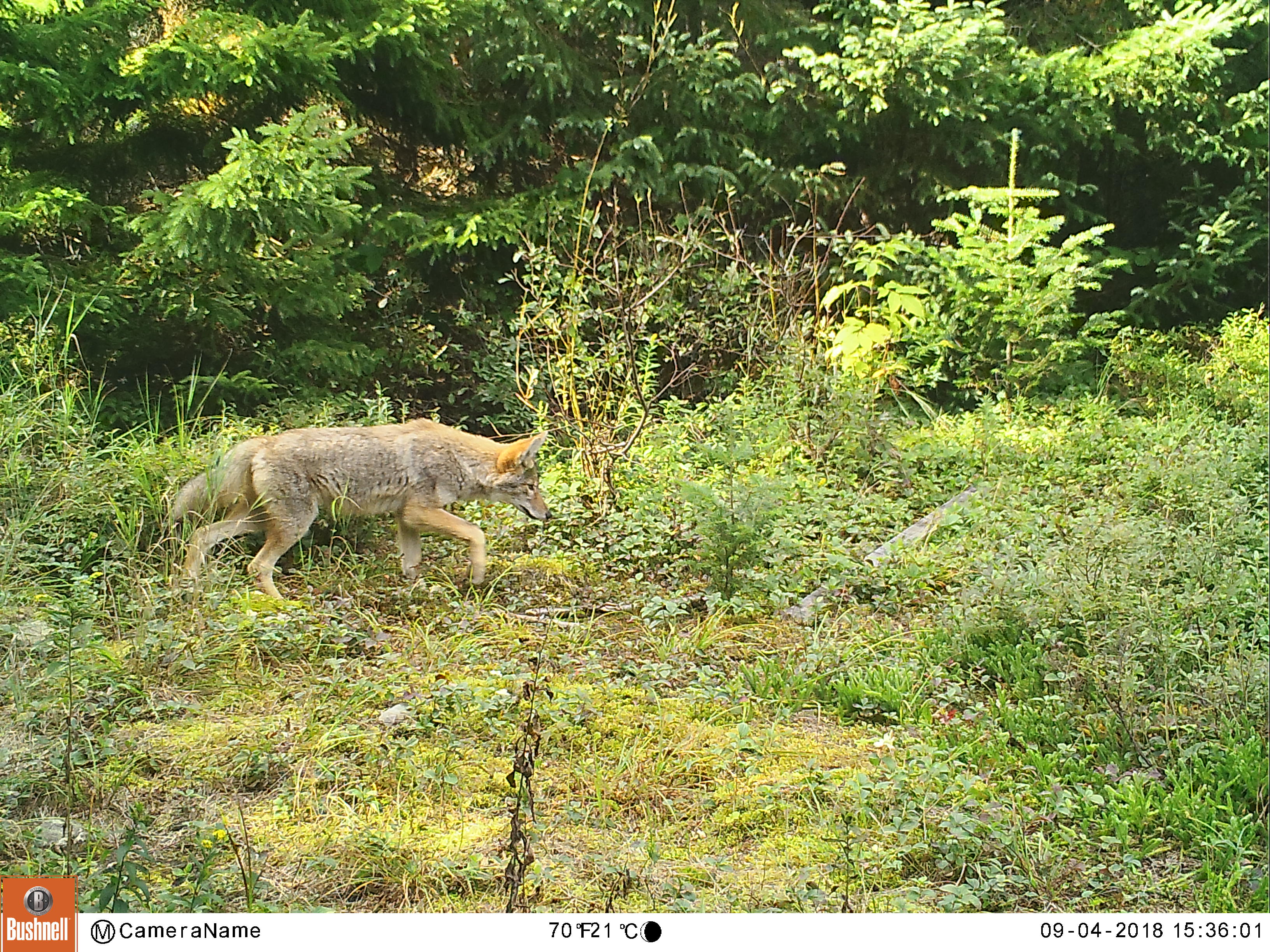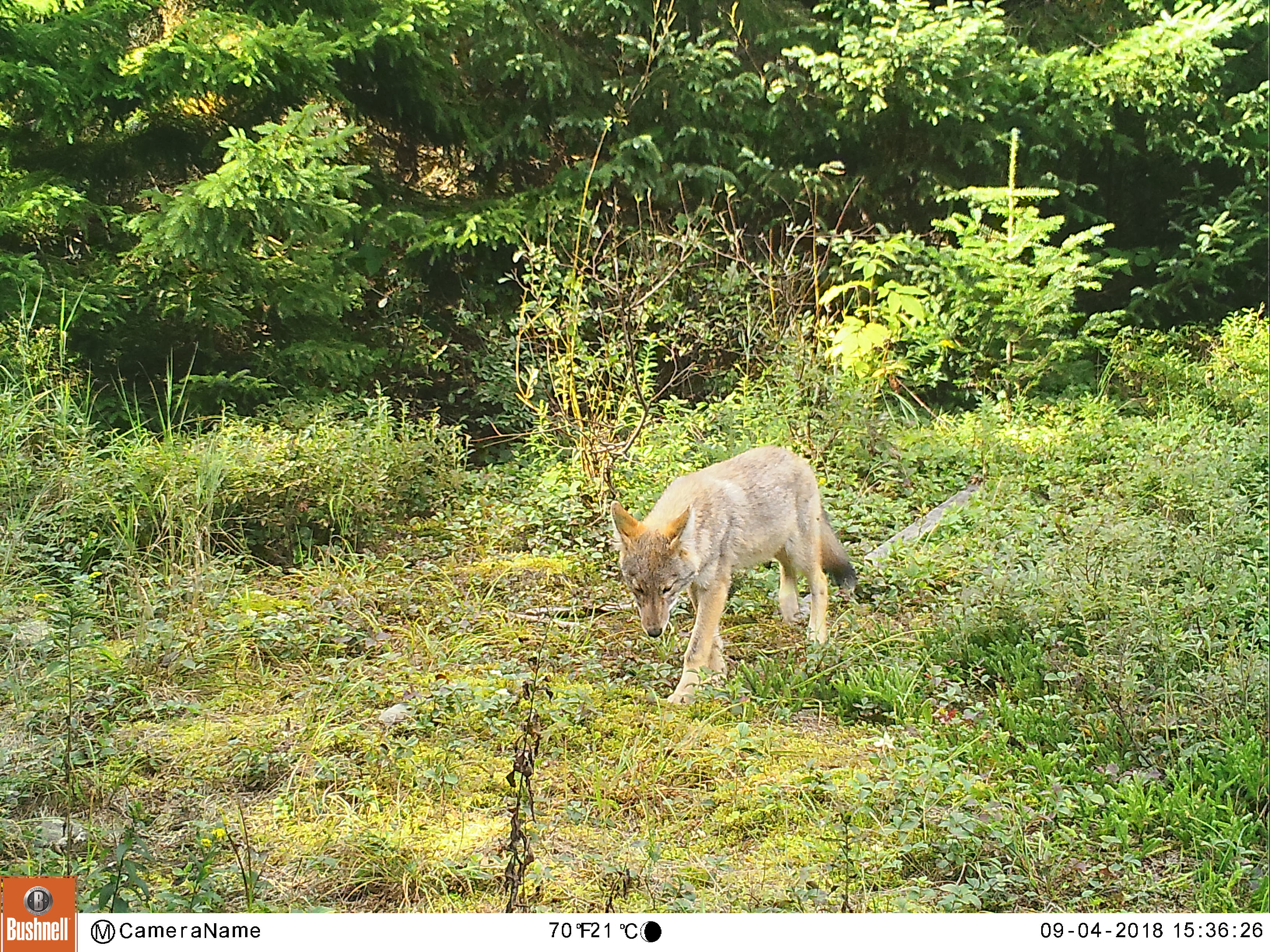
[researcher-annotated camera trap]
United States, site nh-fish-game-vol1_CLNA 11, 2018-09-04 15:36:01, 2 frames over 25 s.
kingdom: Animalia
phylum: Chordata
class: Mammalia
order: Carnivora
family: Canidae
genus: Canis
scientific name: Canis latrans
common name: coyote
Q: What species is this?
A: Coyote (Canis latrans).